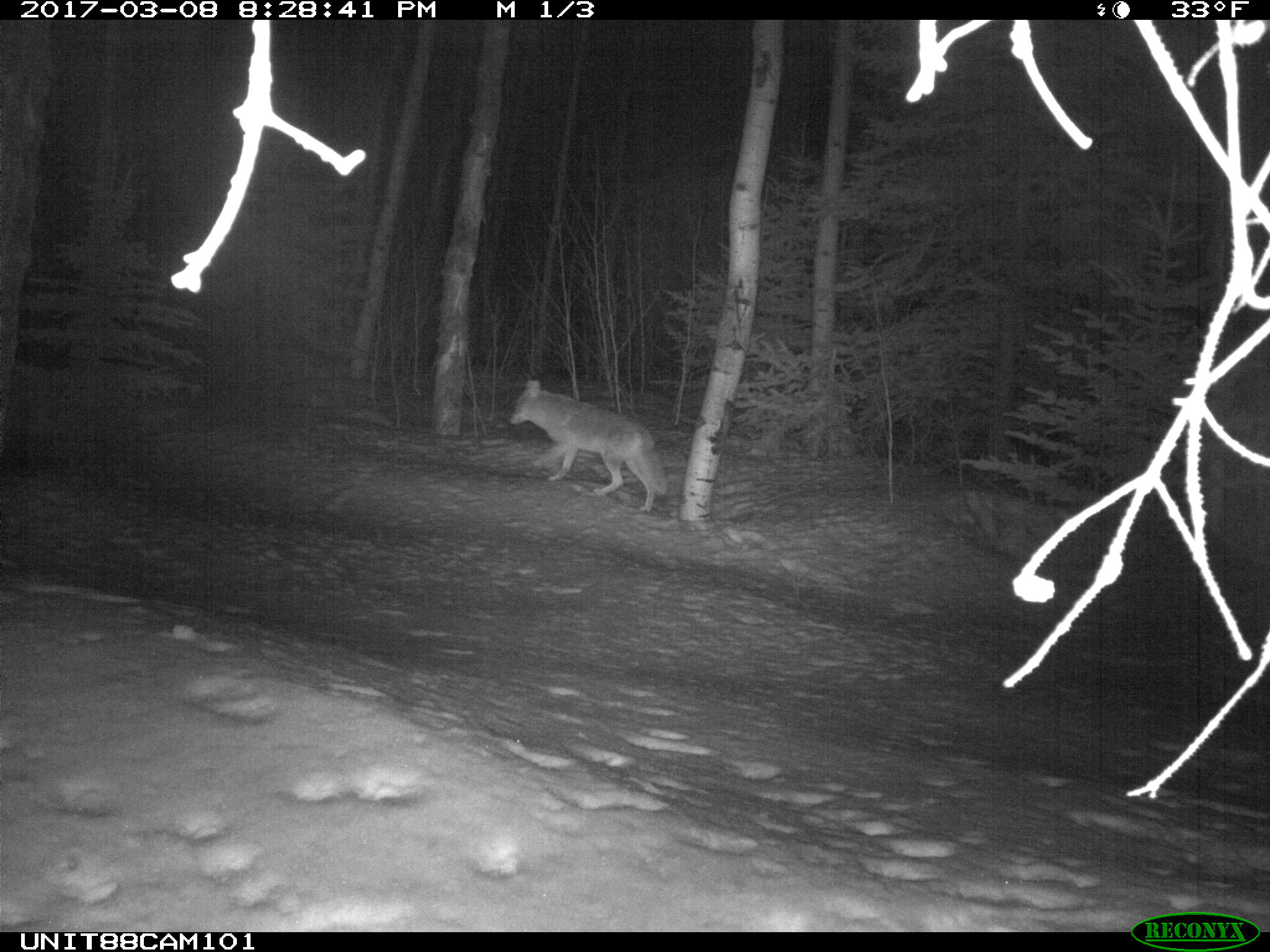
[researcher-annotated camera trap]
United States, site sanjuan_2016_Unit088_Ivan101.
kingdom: Animalia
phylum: Chordata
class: Mammalia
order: Carnivora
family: Canidae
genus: Canis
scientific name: Canis latrans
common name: coyote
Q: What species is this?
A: Canis latrans (coyote).